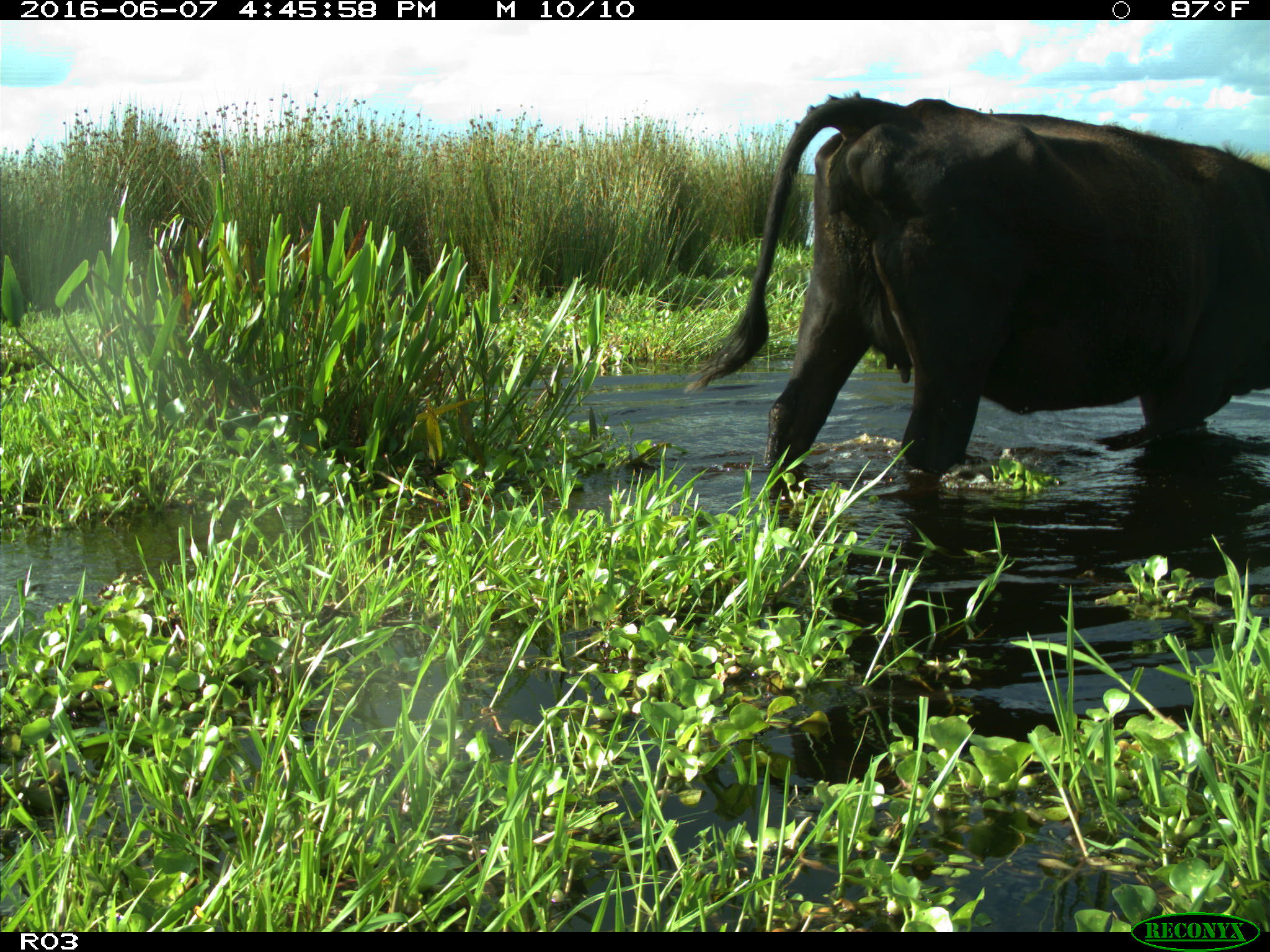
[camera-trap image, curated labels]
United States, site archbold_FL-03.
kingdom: Animalia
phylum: Chordata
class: Mammalia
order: Artiodactyla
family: Bovidae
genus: Bos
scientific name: Bos taurus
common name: domestic cow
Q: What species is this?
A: Bos taurus (domestic cow).